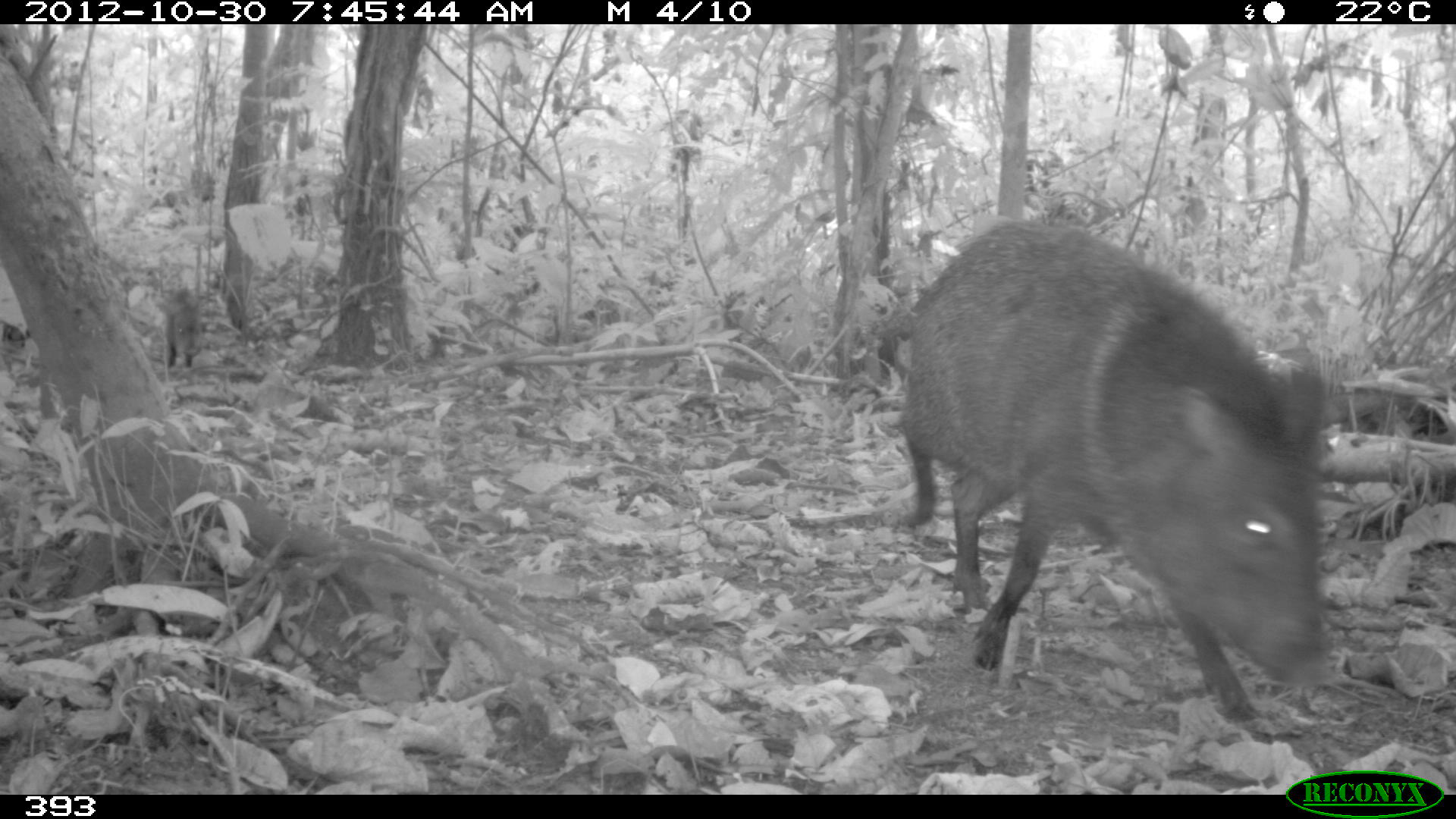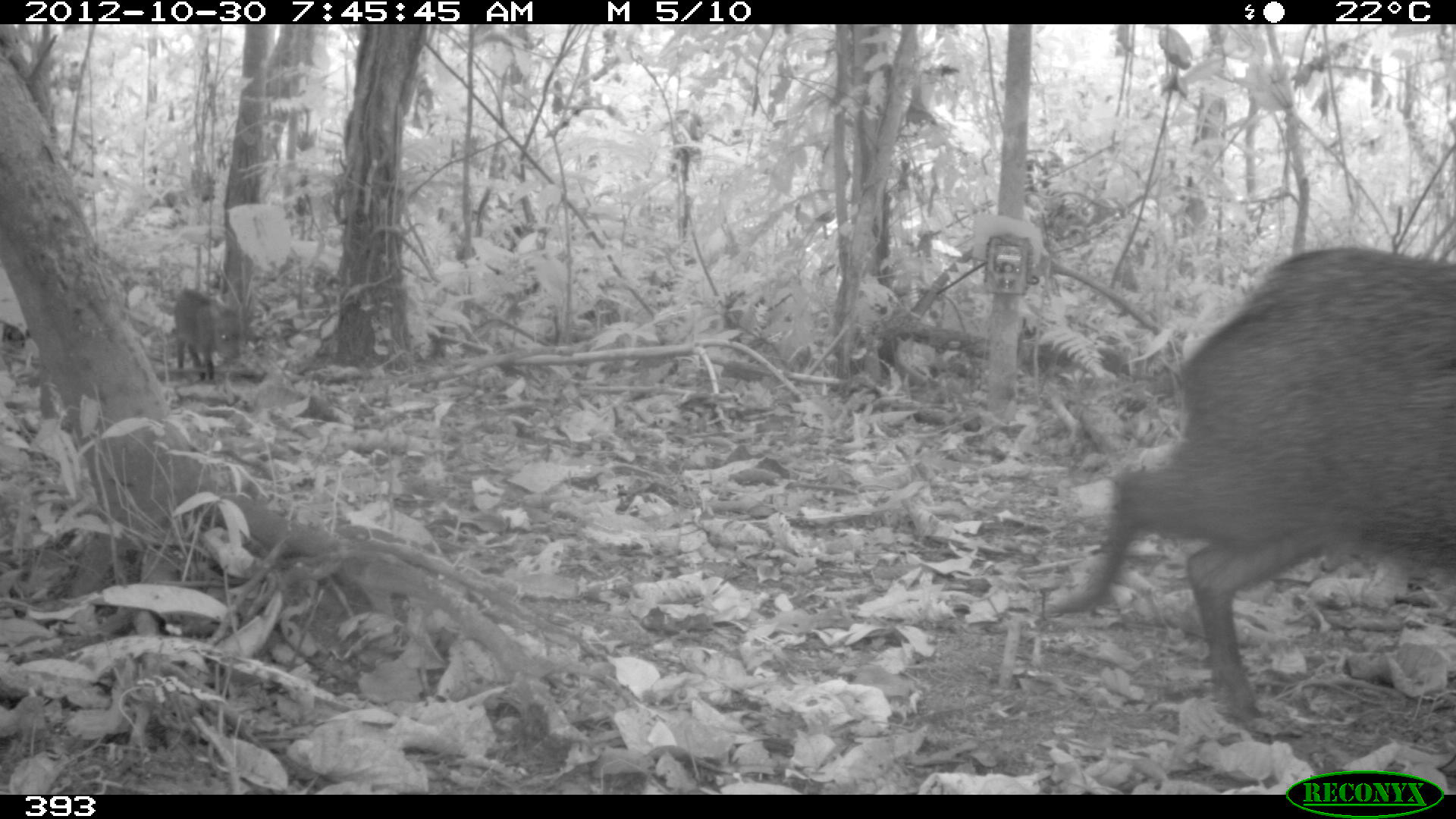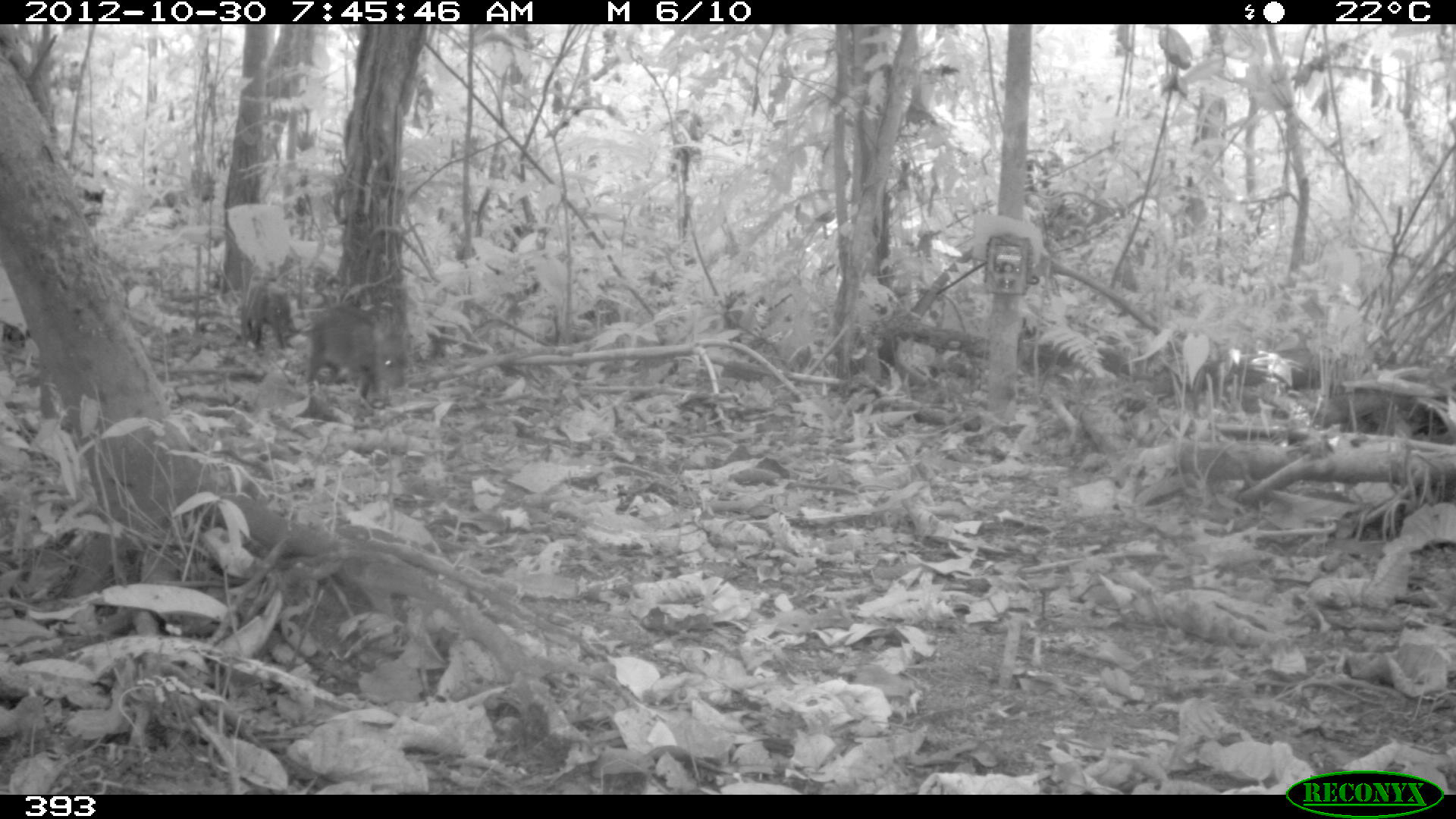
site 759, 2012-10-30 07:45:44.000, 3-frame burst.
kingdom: Animalia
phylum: Chordata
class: Mammalia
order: Artiodactyla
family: Tayassuidae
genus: Pecari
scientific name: Pecari tajacu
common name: collared peccary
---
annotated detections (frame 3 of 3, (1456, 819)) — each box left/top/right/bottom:
pecari tajacu: 306/306/404/399; 241/287/292/352; 0/321/37/348; 83/189/103/226